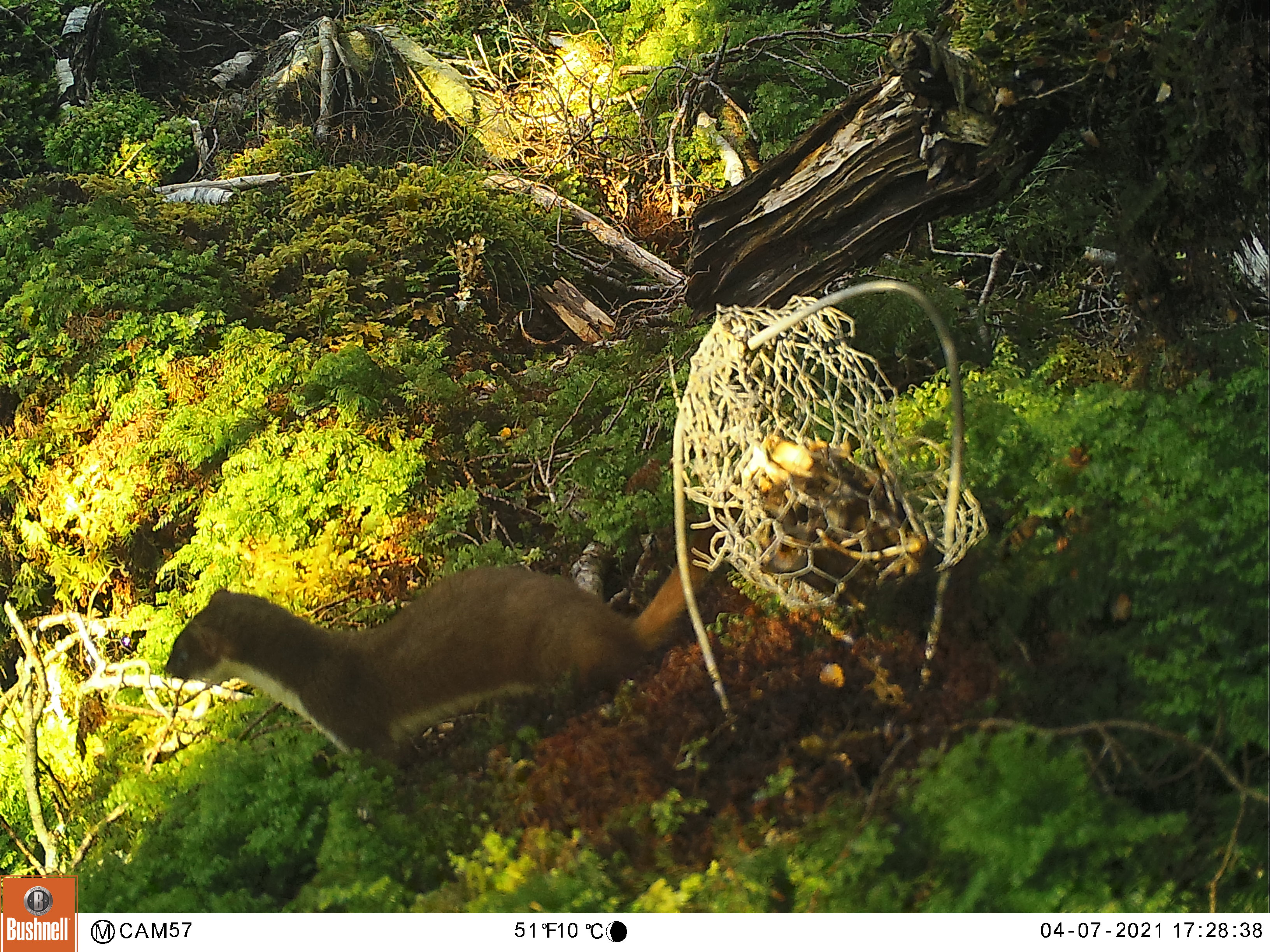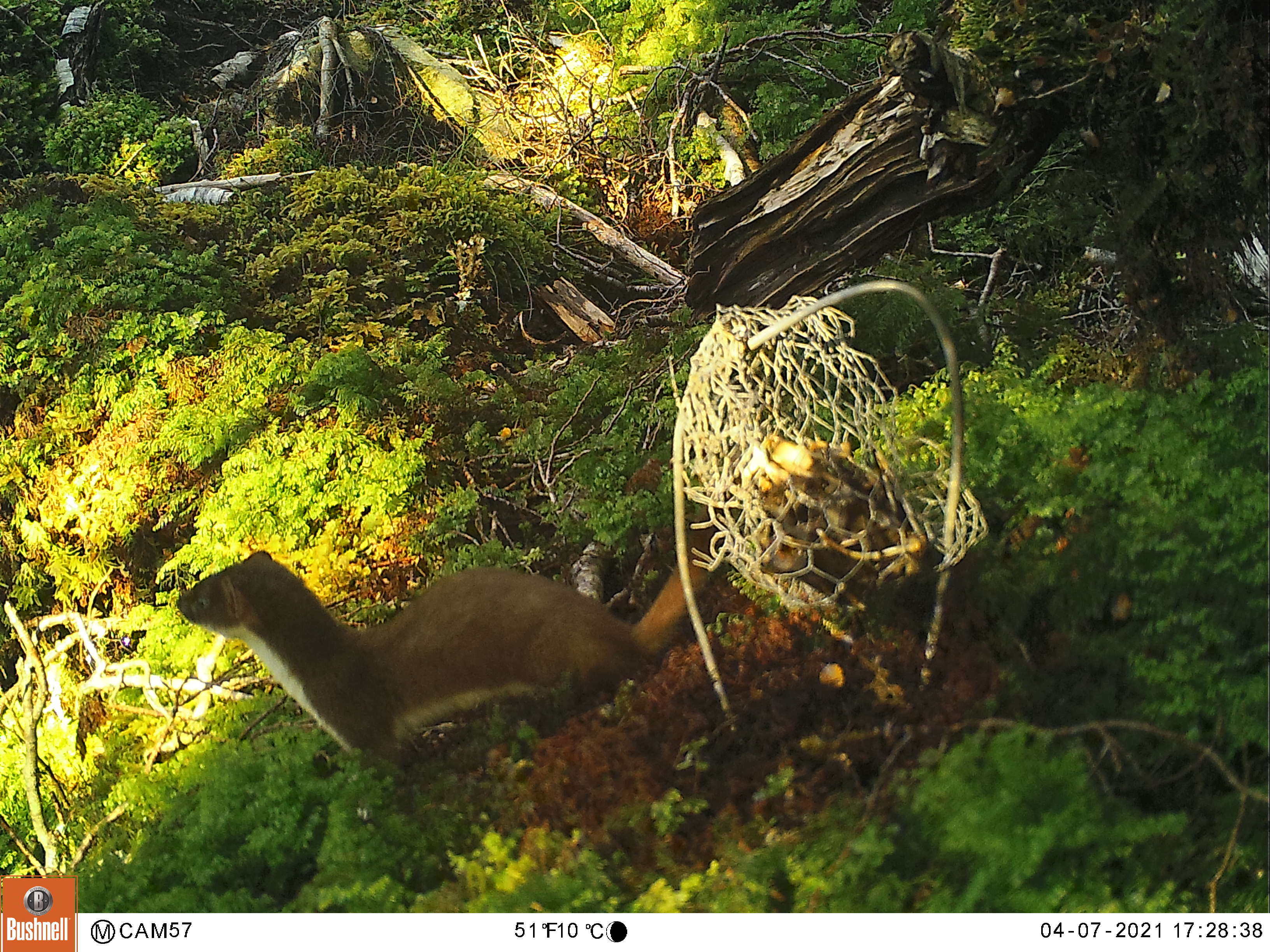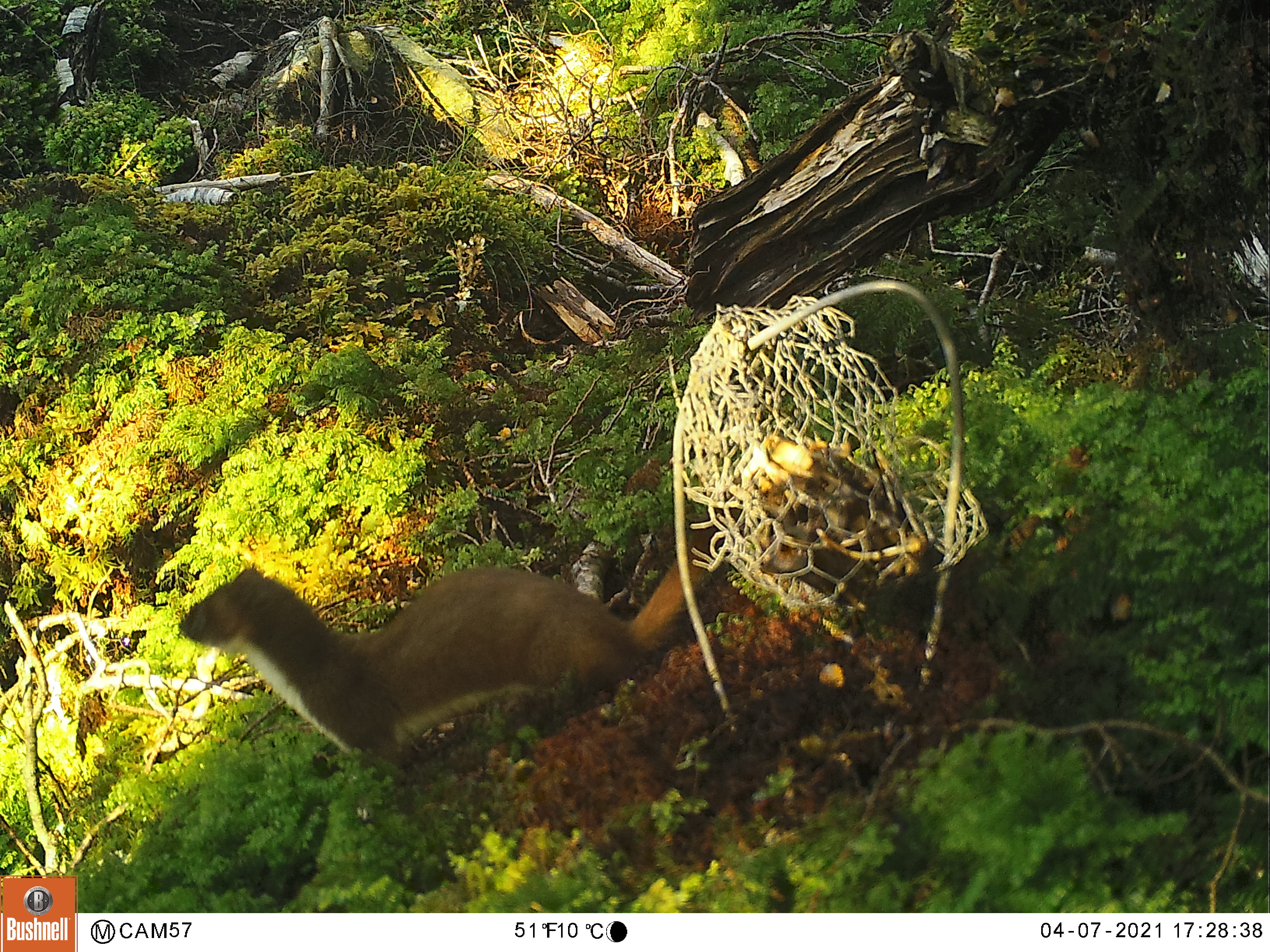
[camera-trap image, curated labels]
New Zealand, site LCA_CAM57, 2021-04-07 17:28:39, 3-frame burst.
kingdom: Animalia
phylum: Chordata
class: Mammalia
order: Carnivora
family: Mustelidae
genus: Mustela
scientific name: Mustela erminea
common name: stoat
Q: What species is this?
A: Stoat (Mustela erminea).